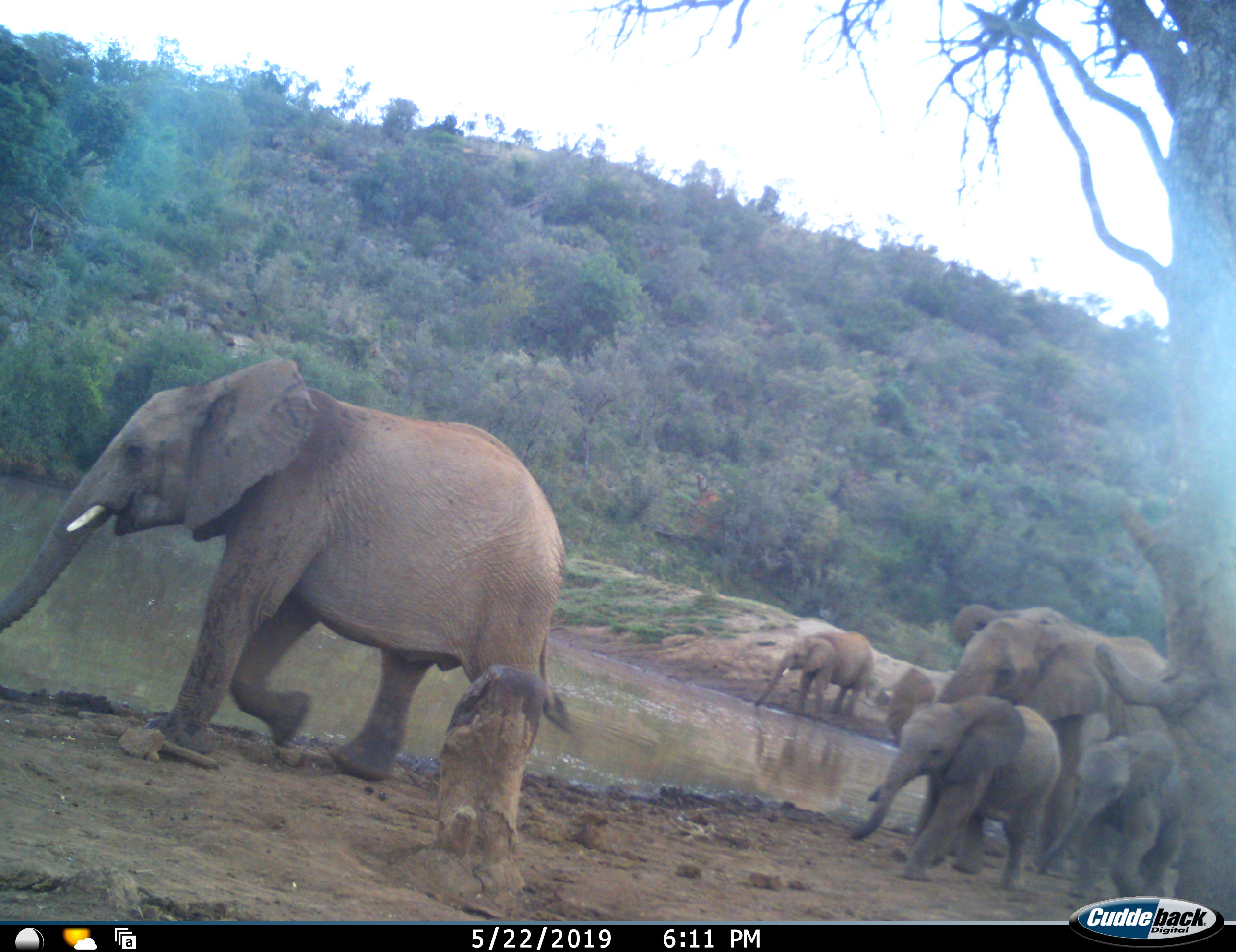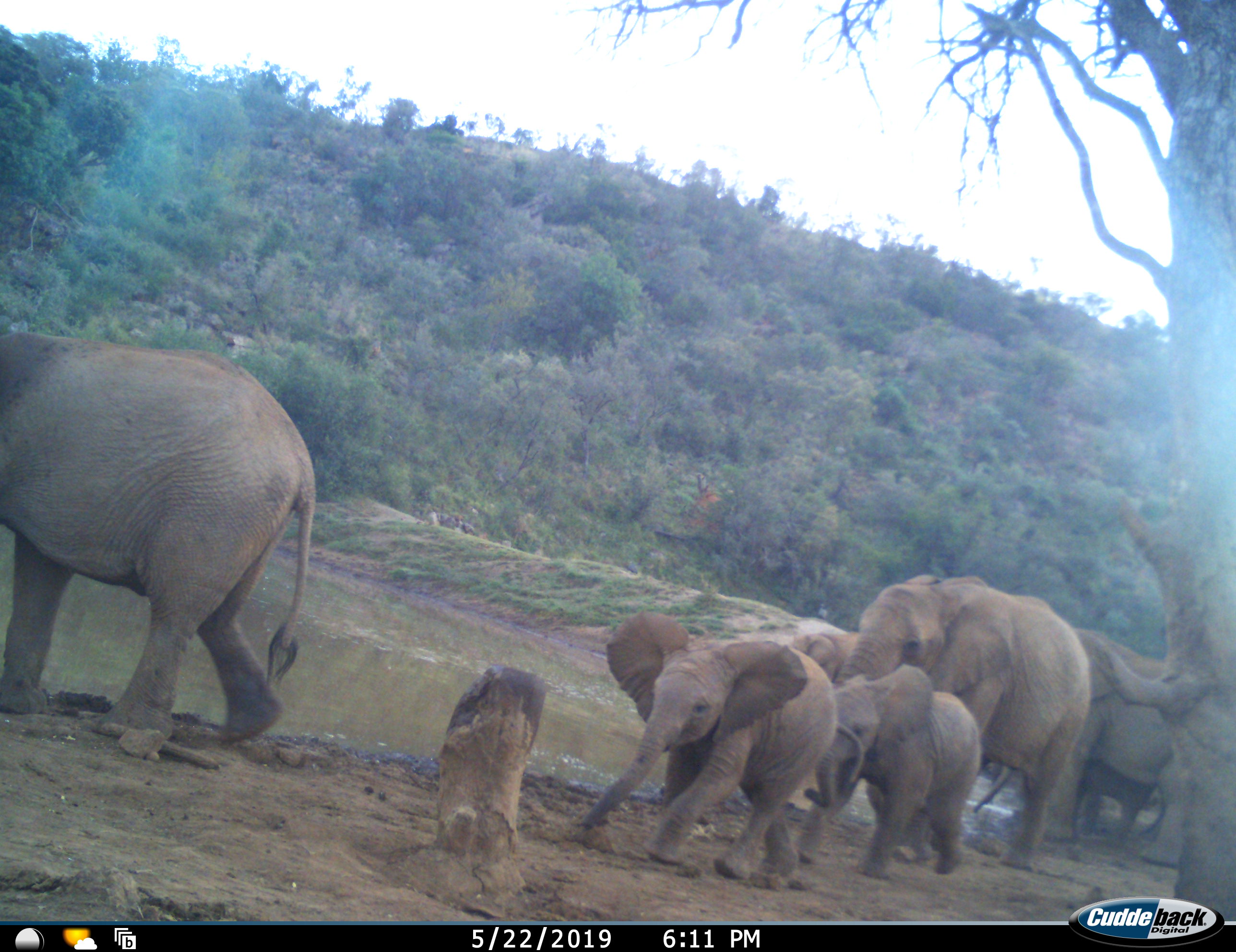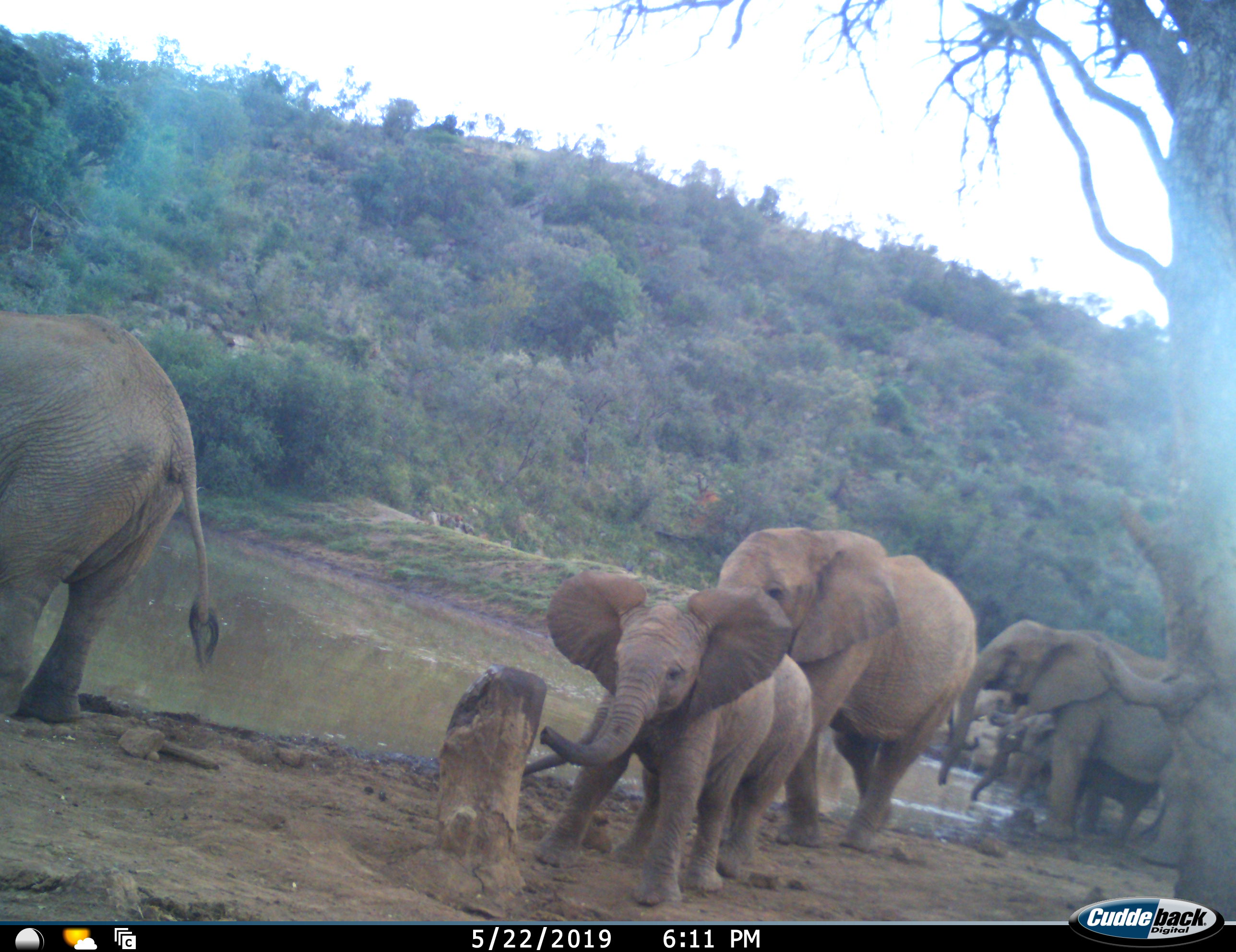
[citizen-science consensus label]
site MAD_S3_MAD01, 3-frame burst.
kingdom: Animalia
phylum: Chordata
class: Mammalia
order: Proboscidea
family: Elephantidae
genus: Loxodonta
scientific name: Loxodonta africana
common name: african bush elephant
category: elephant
Elephant (african bush elephant) (Loxodonta africana), count 8. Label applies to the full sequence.